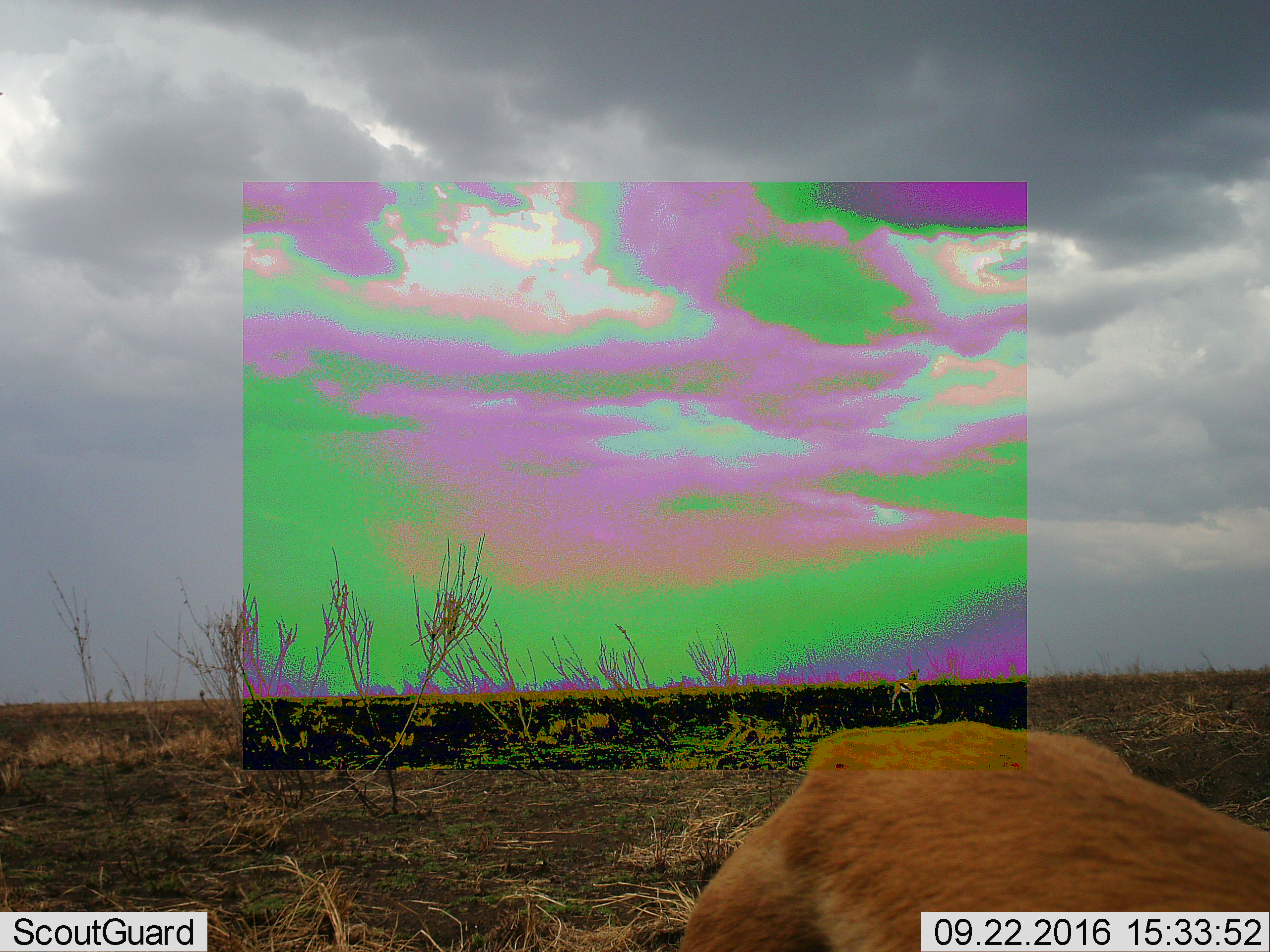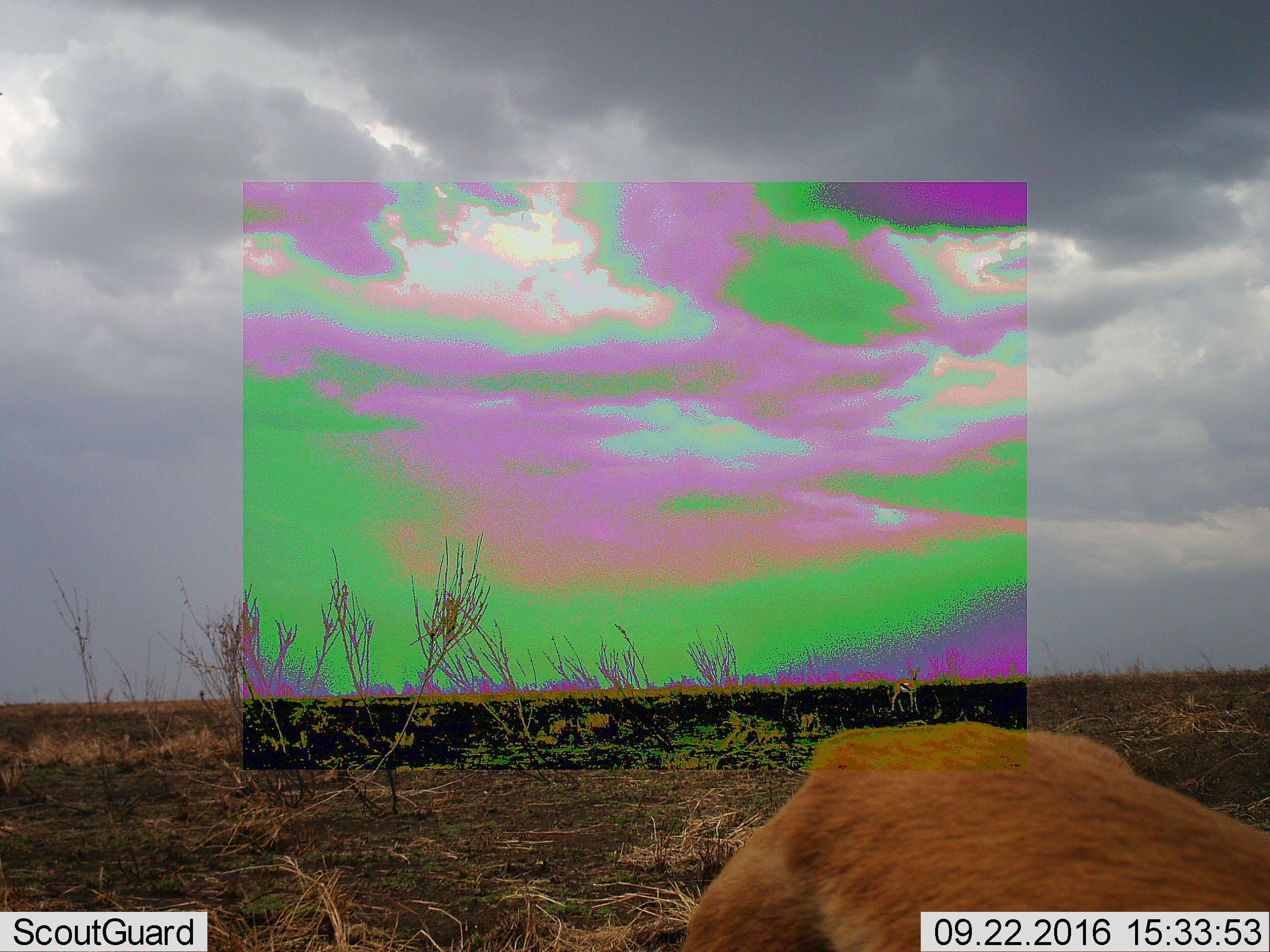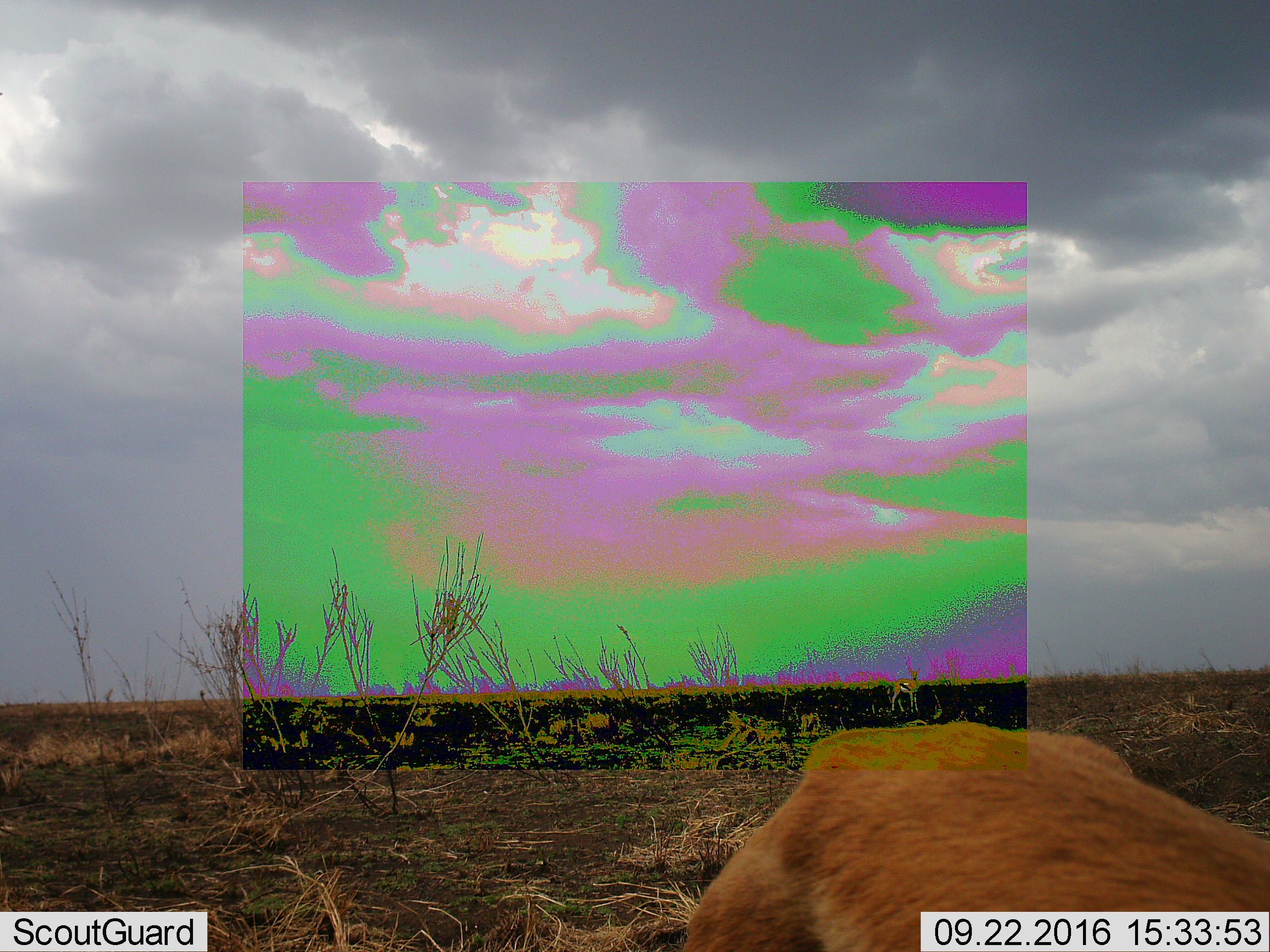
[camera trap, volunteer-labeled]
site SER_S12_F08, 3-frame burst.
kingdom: Animalia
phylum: Chordata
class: Mammalia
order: Artiodactyla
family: Bovidae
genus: Eudorcas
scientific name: Eudorcas thomsonii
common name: thomson's gazelle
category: gazellethomsons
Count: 2.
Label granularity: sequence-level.